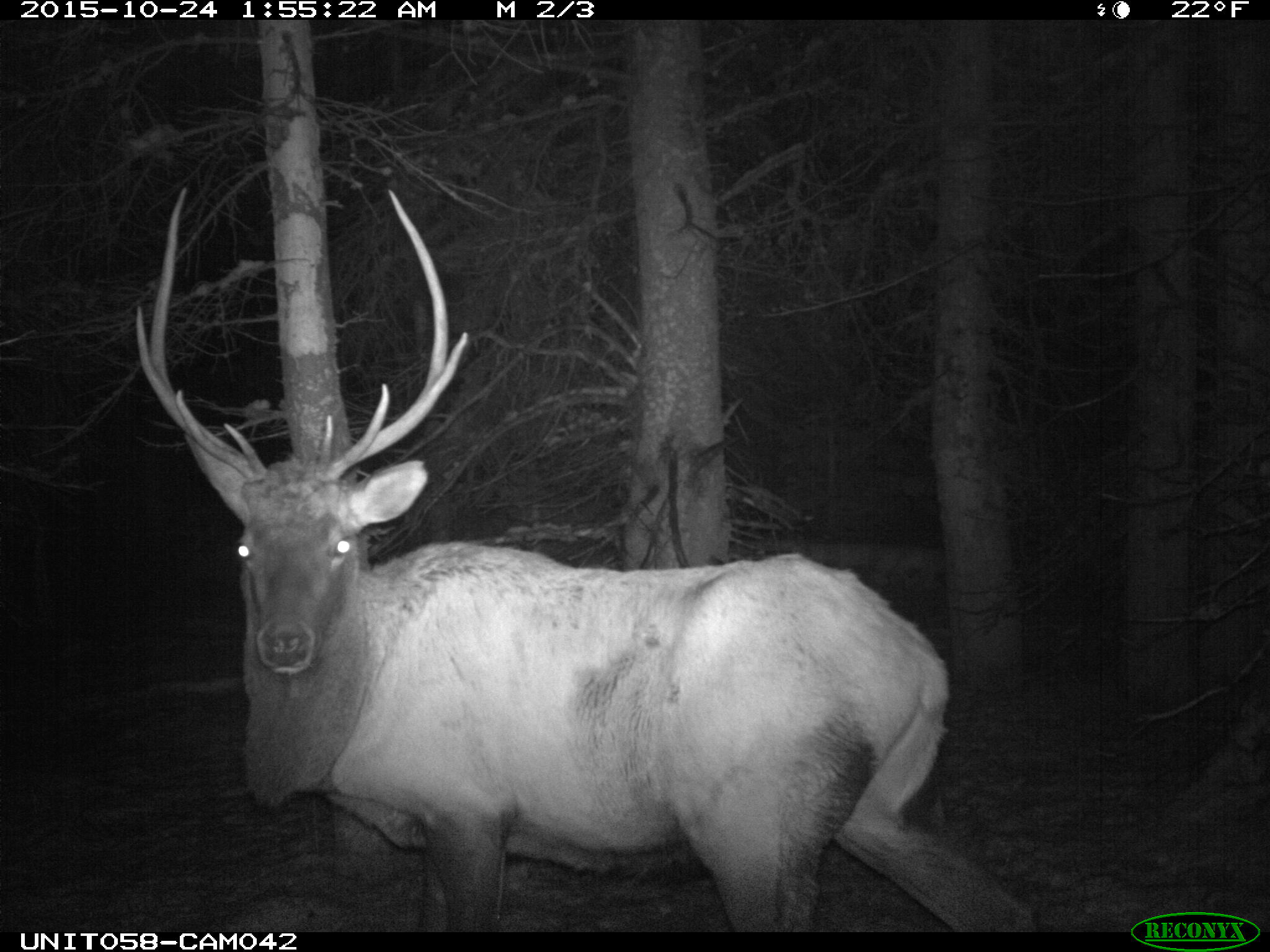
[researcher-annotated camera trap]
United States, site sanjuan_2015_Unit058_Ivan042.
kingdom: Animalia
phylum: Chordata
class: Mammalia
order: Artiodactyla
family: Cervidae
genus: Cervus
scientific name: Cervus elaphus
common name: red deer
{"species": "Cervus elaphus (red deer)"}